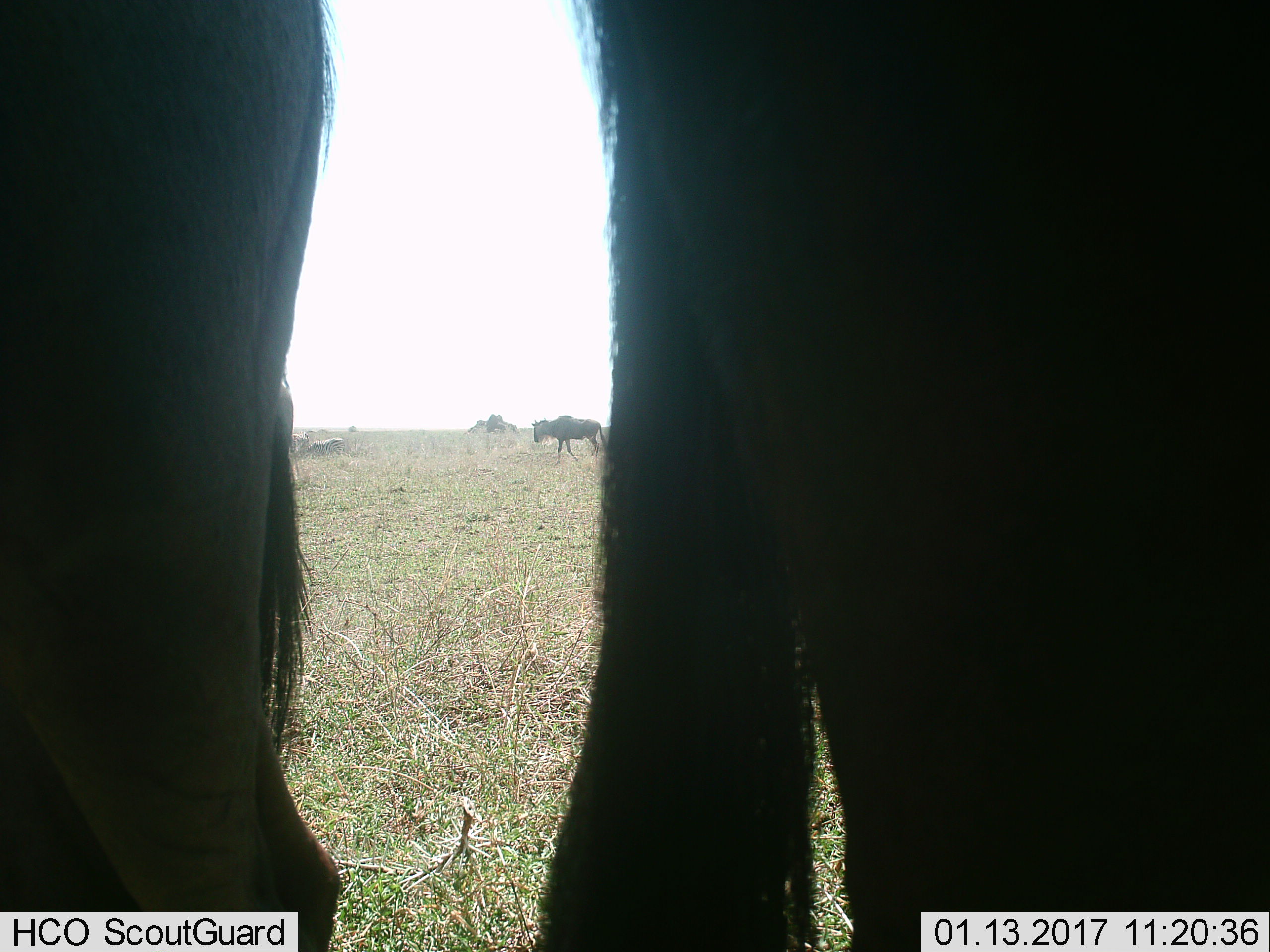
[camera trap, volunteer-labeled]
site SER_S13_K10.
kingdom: Animalia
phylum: Chordata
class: Mammalia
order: Artiodactyla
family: Bovidae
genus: Connochaetes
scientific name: Connochaetes taurinus taurinus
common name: blue wildebeest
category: wildebeestblue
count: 2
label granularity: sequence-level